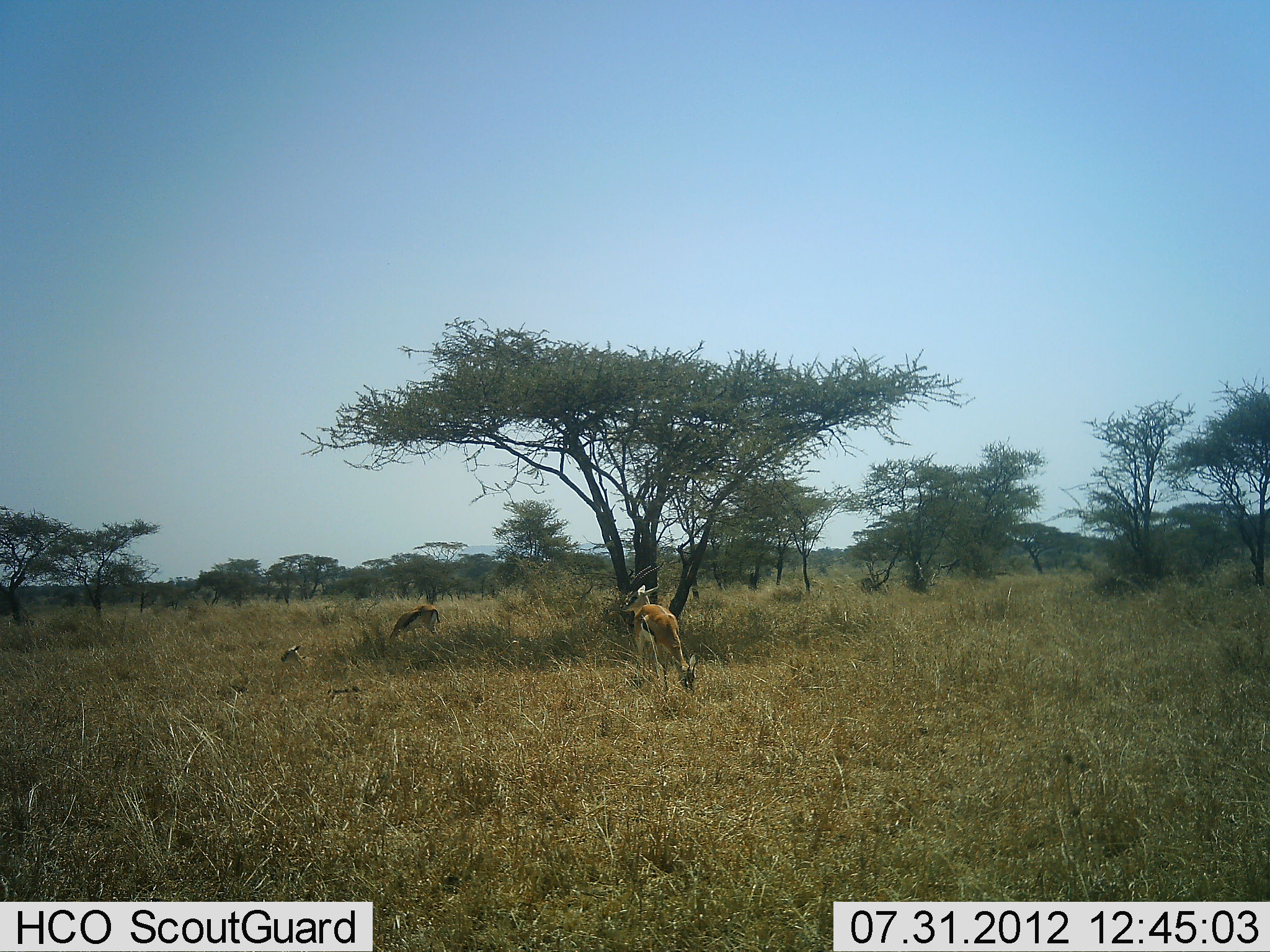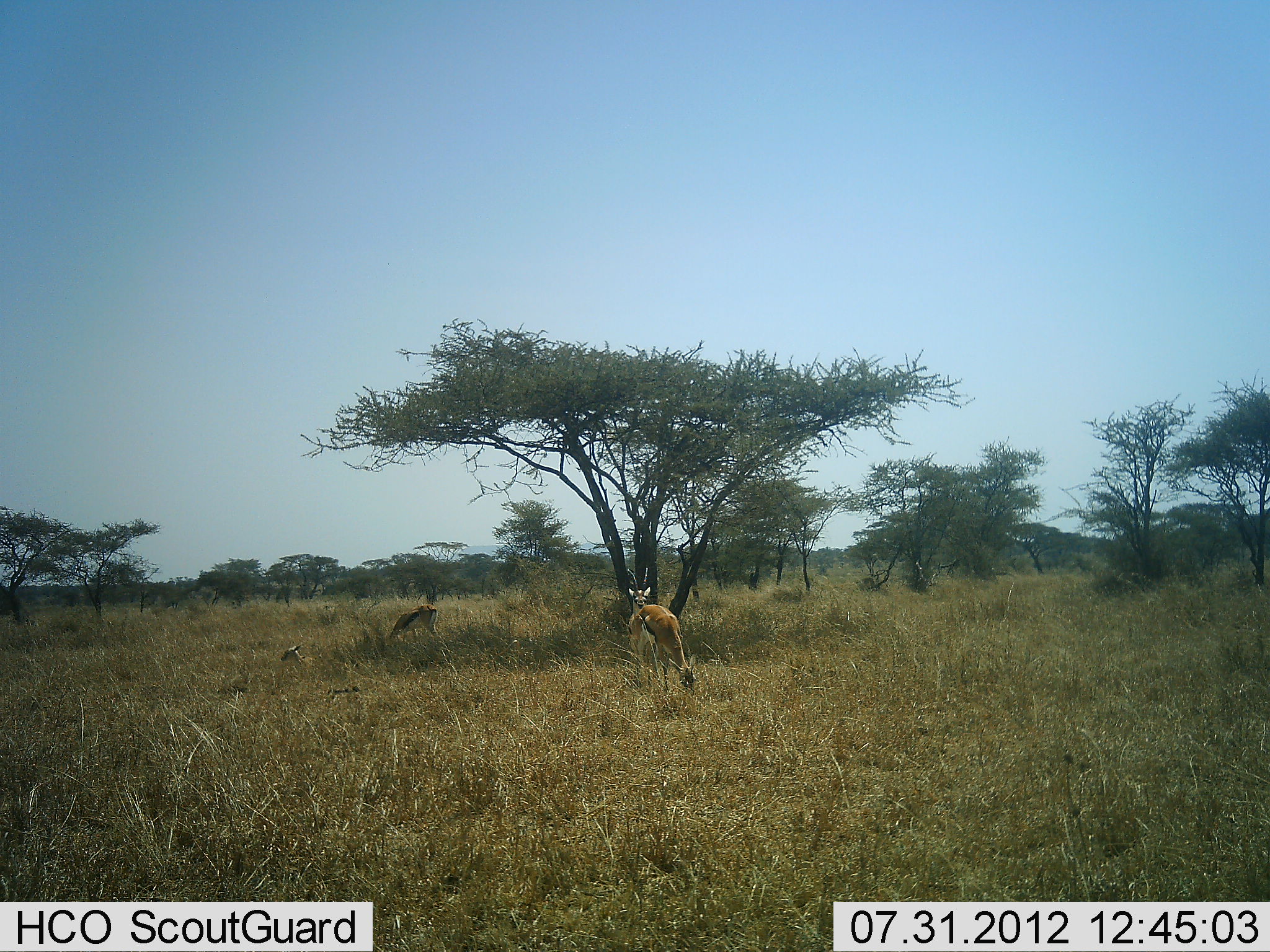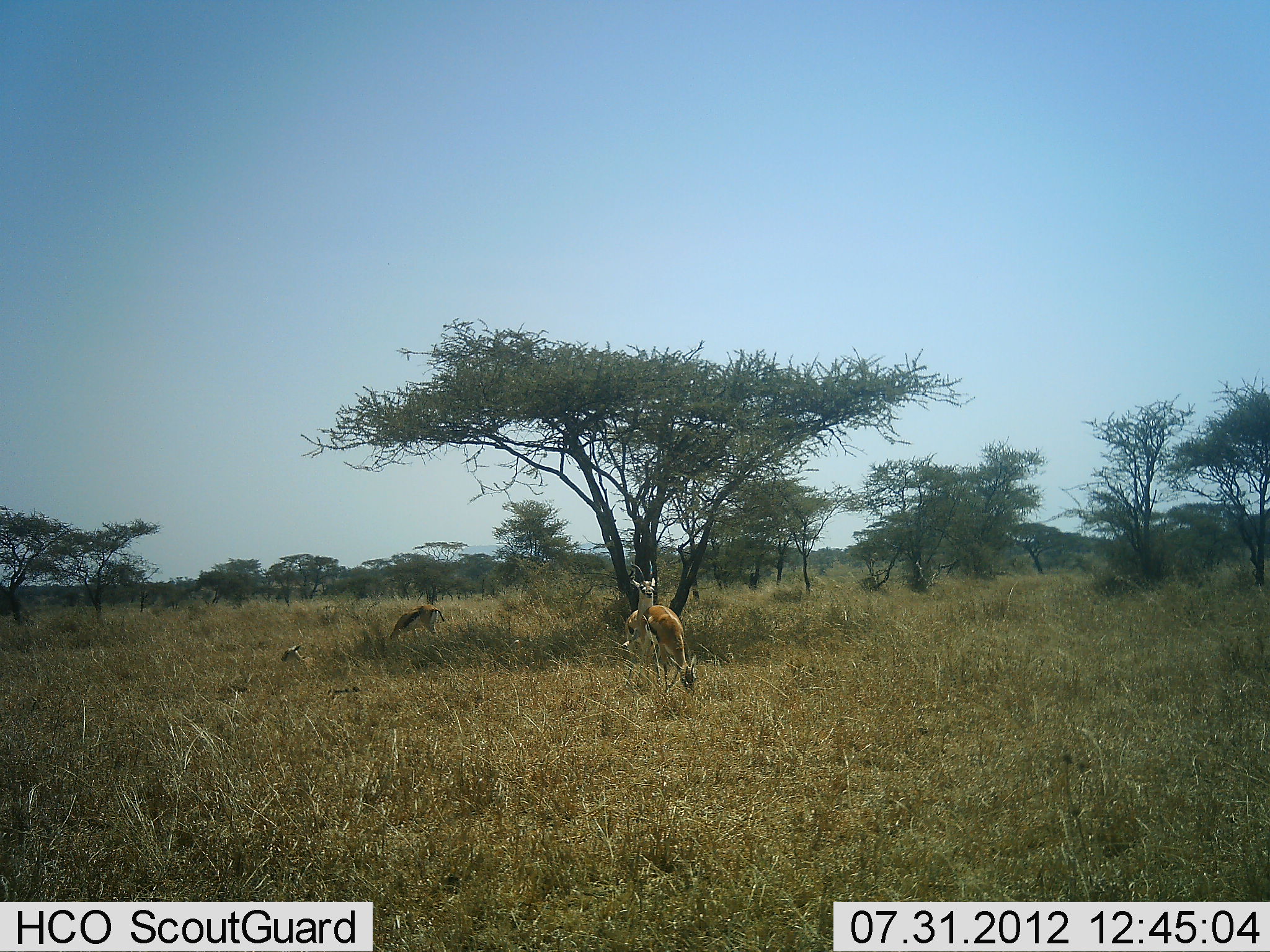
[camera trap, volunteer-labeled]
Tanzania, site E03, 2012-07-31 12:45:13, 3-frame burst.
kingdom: Animalia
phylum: Chordata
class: Mammalia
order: Artiodactyla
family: Bovidae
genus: Eudorcas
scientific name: Eudorcas thomsonii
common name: thomson's gazelle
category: gazellethomsons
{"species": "gazellethomsons (thomson's gazelle) (Eudorcas thomsonii)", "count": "4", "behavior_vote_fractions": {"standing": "20%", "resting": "40%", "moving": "20%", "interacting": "20%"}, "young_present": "0%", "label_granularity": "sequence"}